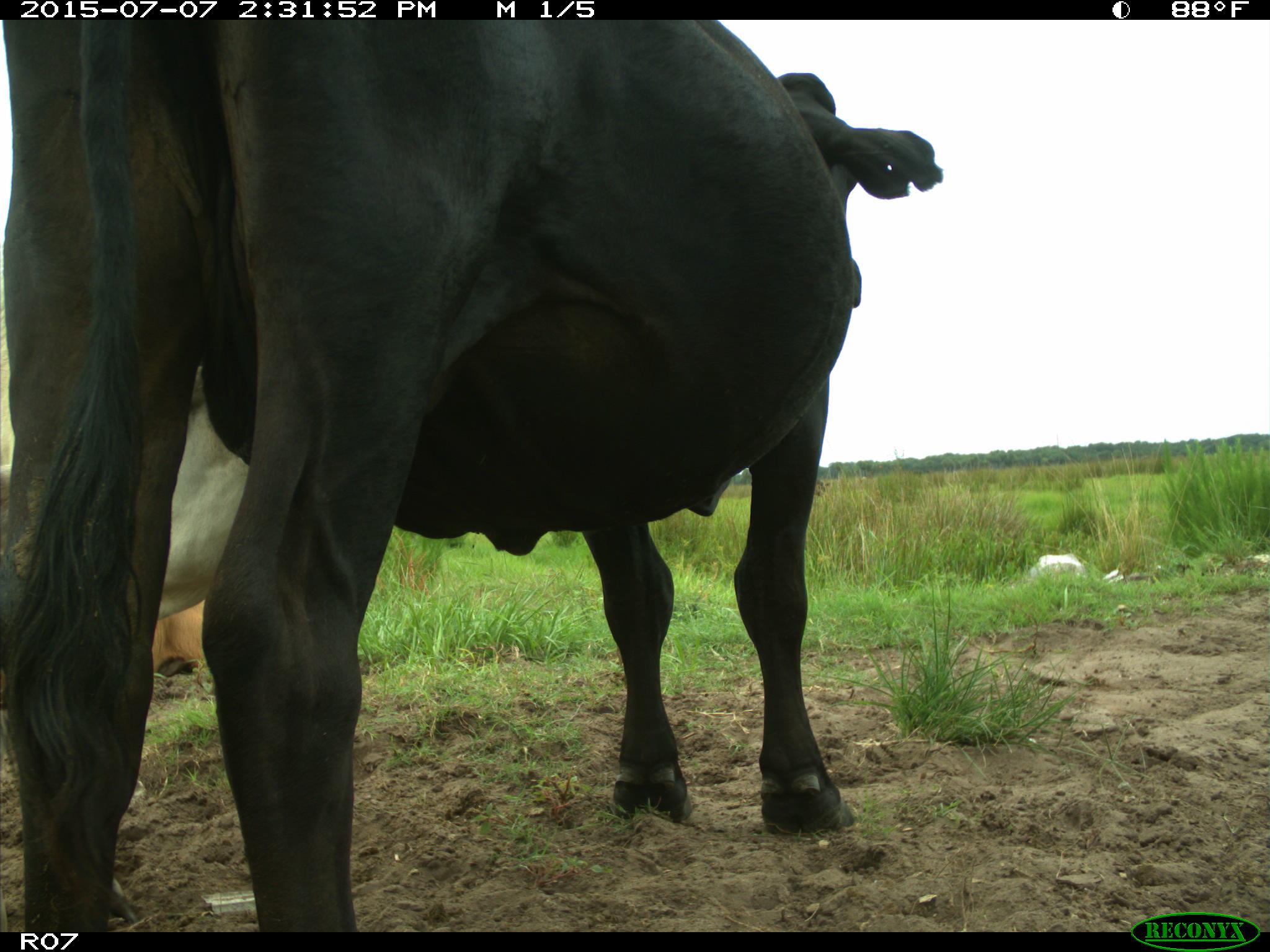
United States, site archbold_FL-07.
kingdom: Animalia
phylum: Chordata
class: Mammalia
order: Artiodactyla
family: Bovidae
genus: Bos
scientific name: Bos taurus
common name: domestic cow